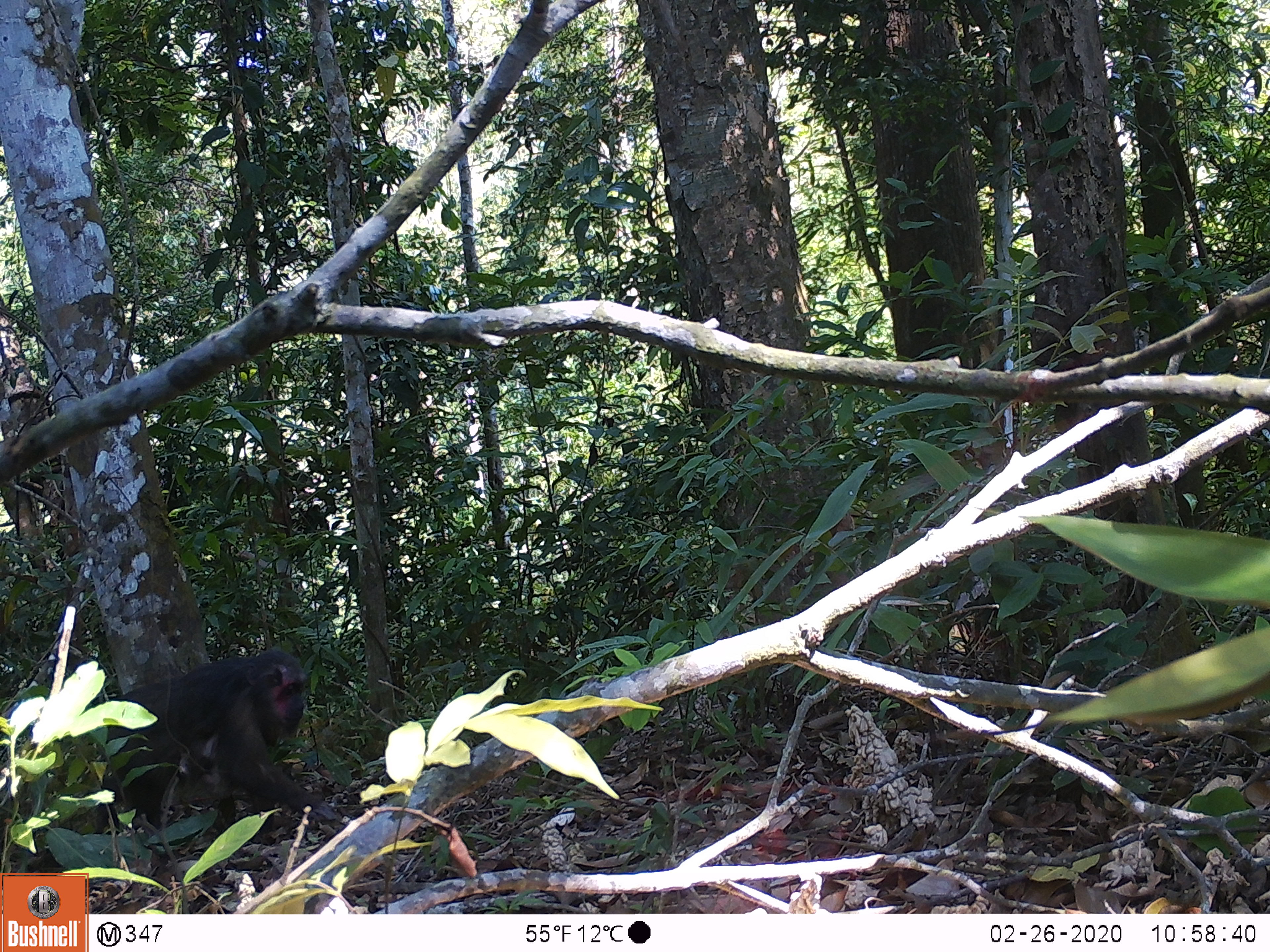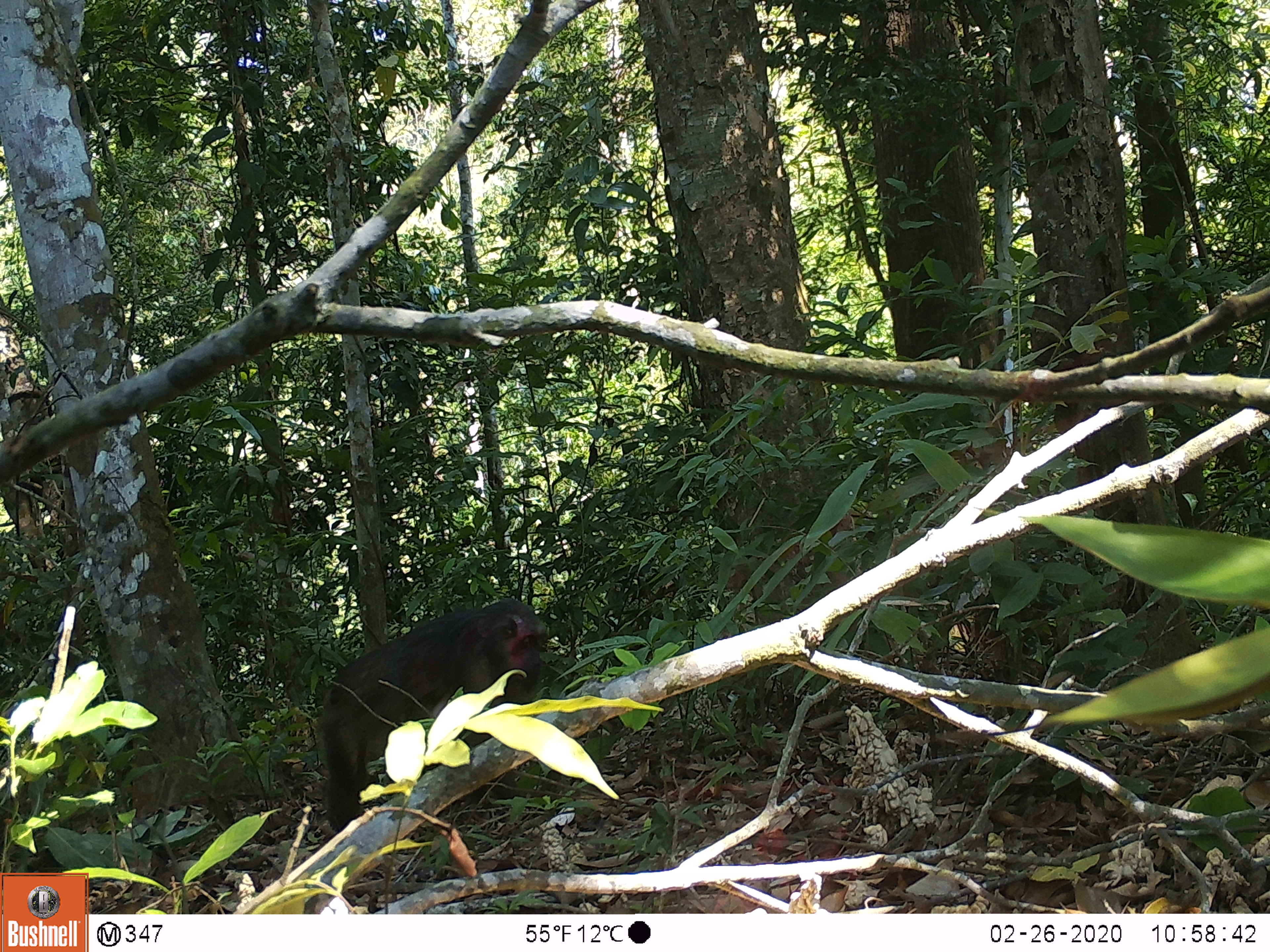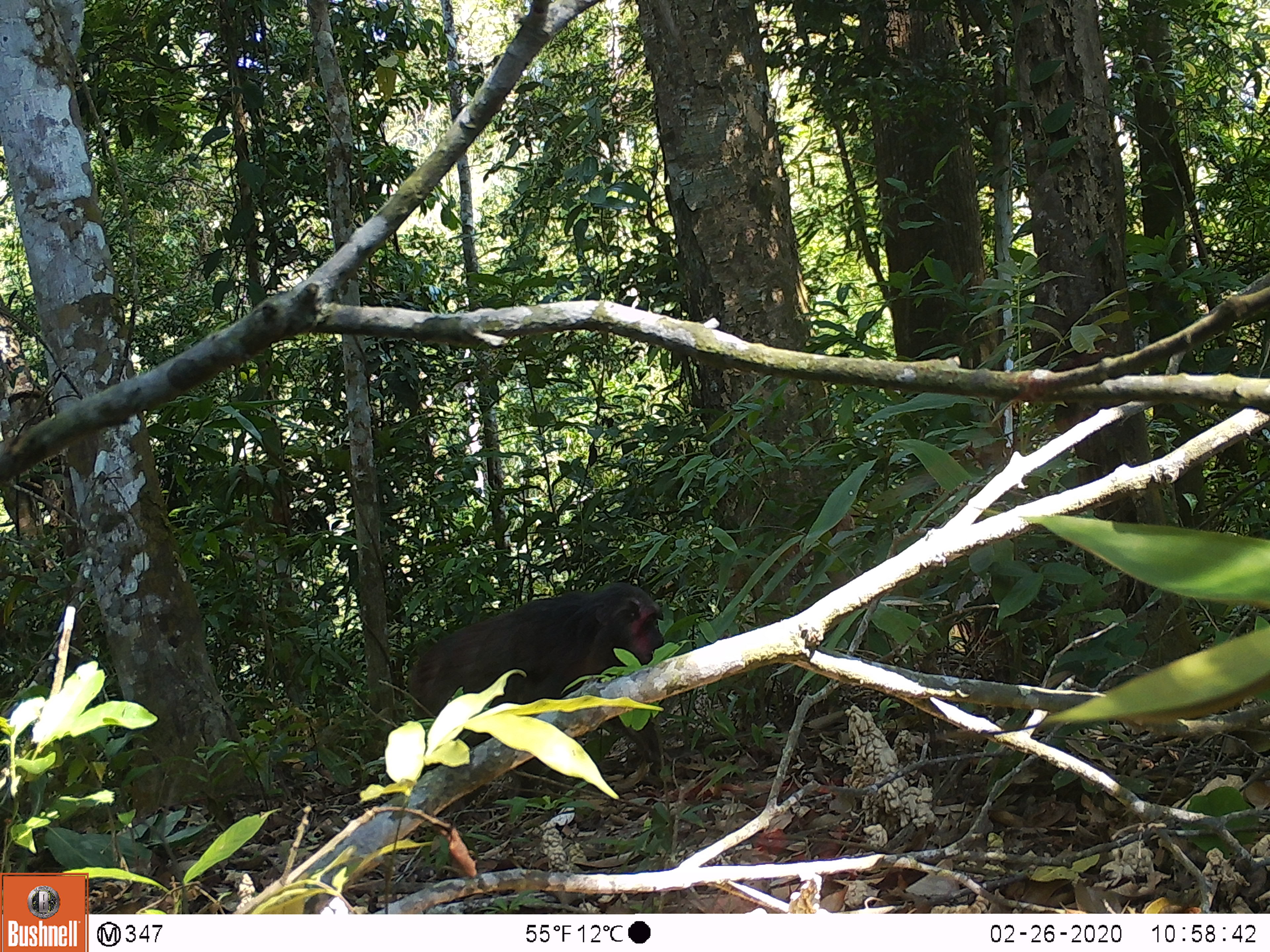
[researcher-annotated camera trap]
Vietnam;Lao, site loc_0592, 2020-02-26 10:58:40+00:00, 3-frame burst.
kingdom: Animalia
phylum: Chordata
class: Mammalia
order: Primates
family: Cercopithecidae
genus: Macaca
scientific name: Macaca arctoides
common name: stump-tailed macaque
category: stump tailed macaque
Stump tailed macaque (stump-tailed macaque) (Macaca arctoides). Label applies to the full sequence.